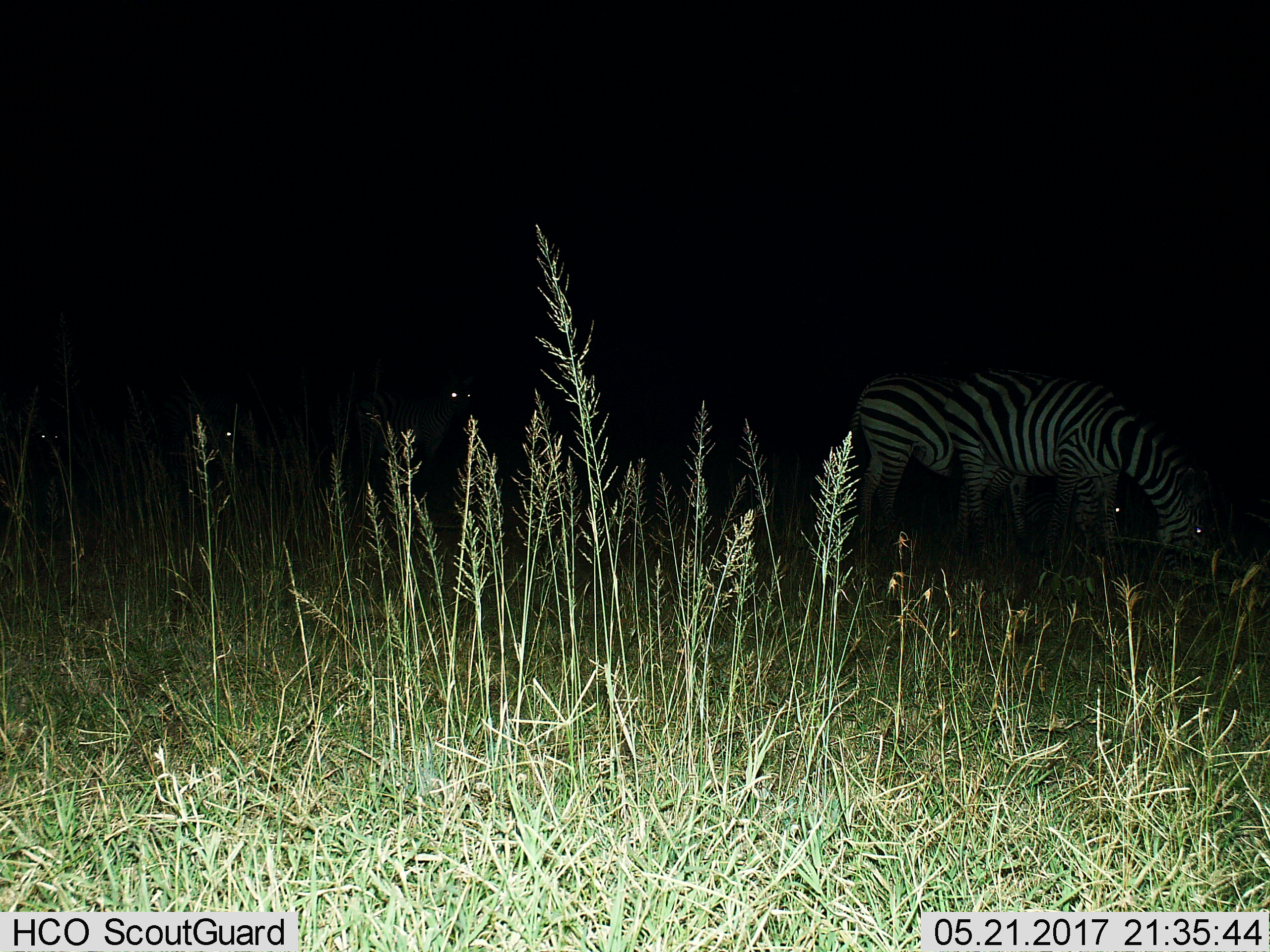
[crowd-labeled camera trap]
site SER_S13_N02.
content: unidentified animal